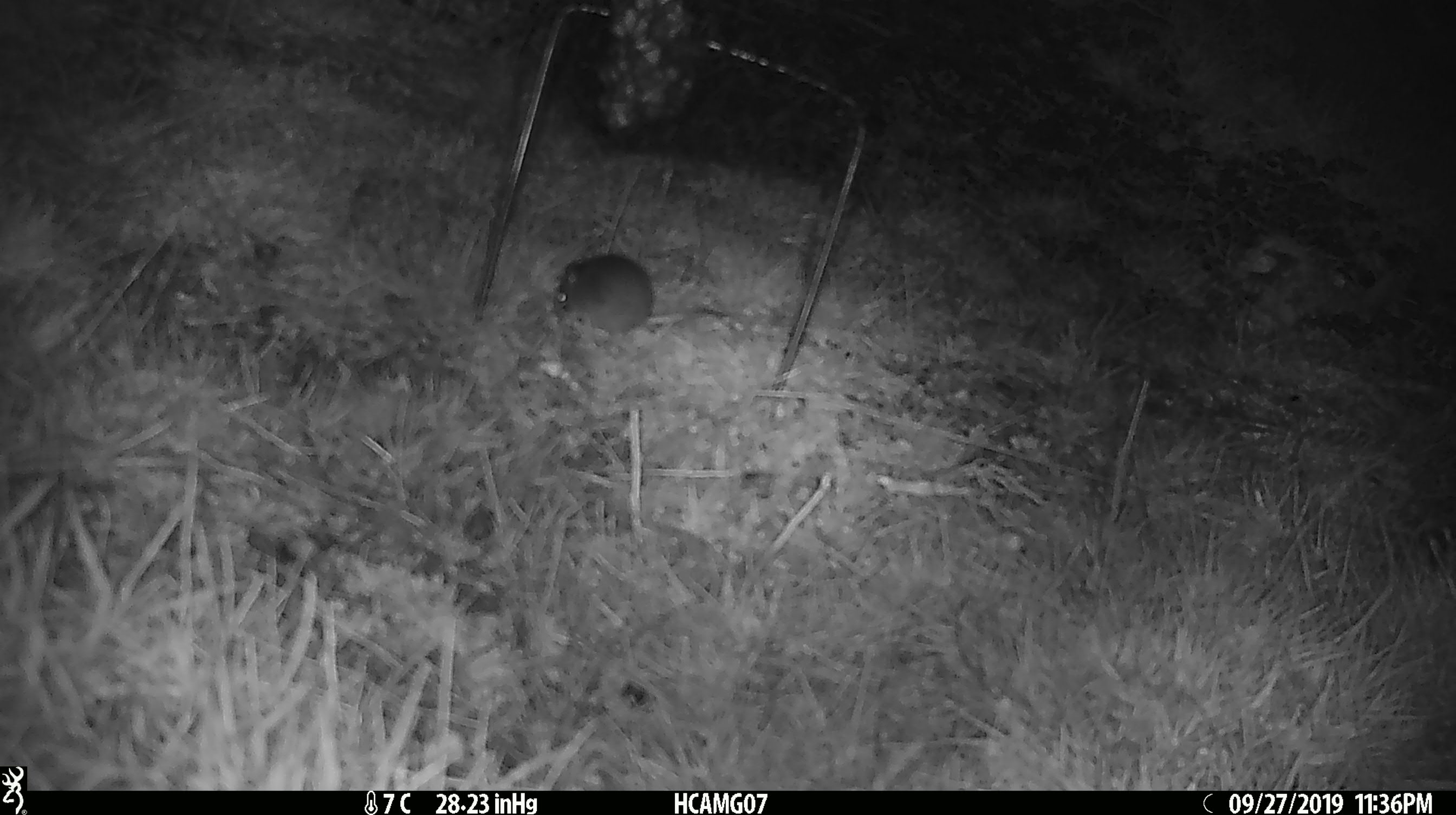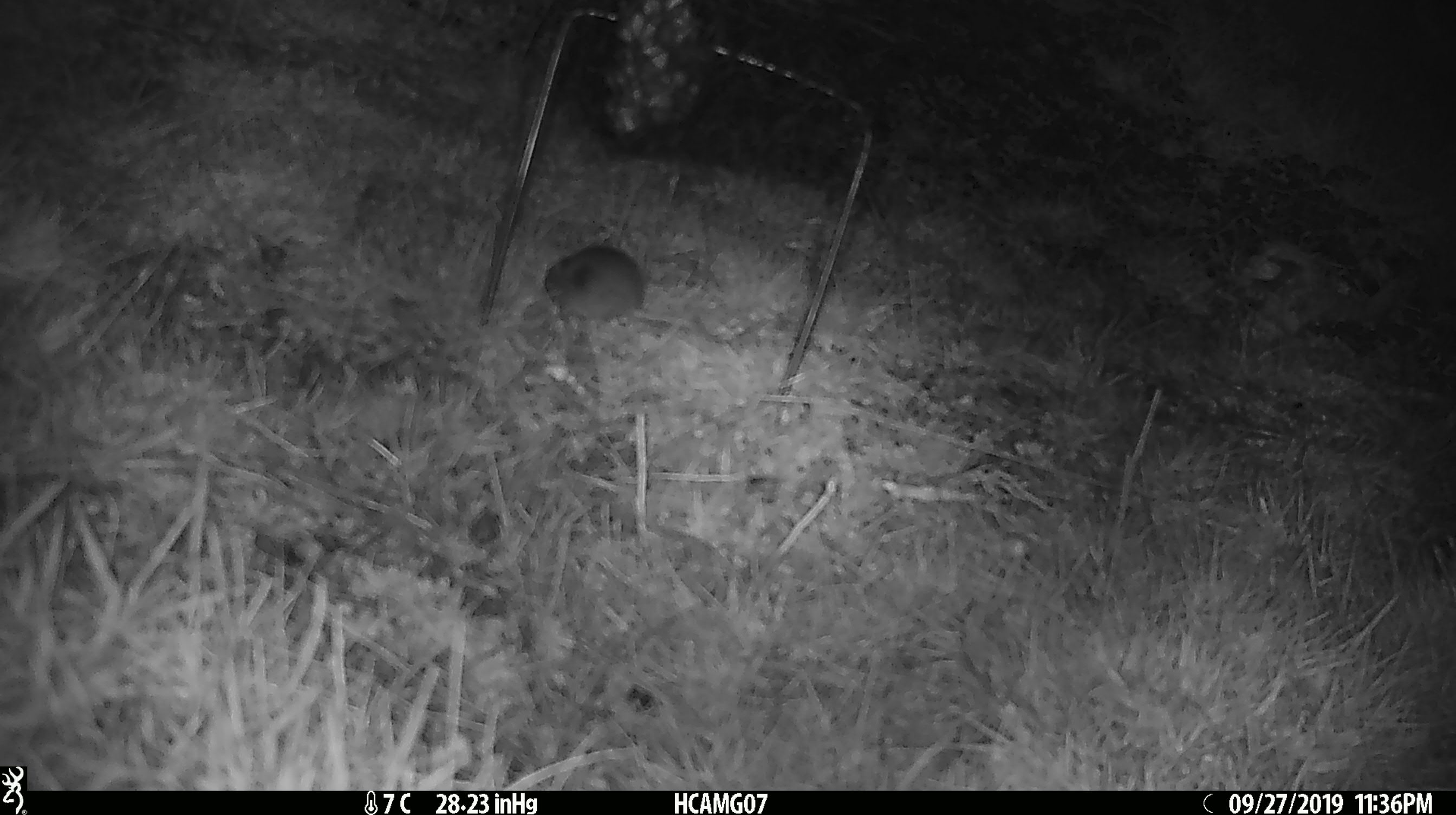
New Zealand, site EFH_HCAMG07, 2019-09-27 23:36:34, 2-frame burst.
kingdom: Animalia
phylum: Chordata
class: Mammalia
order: Rodentia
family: Muridae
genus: Mus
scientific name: Mus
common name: mouse